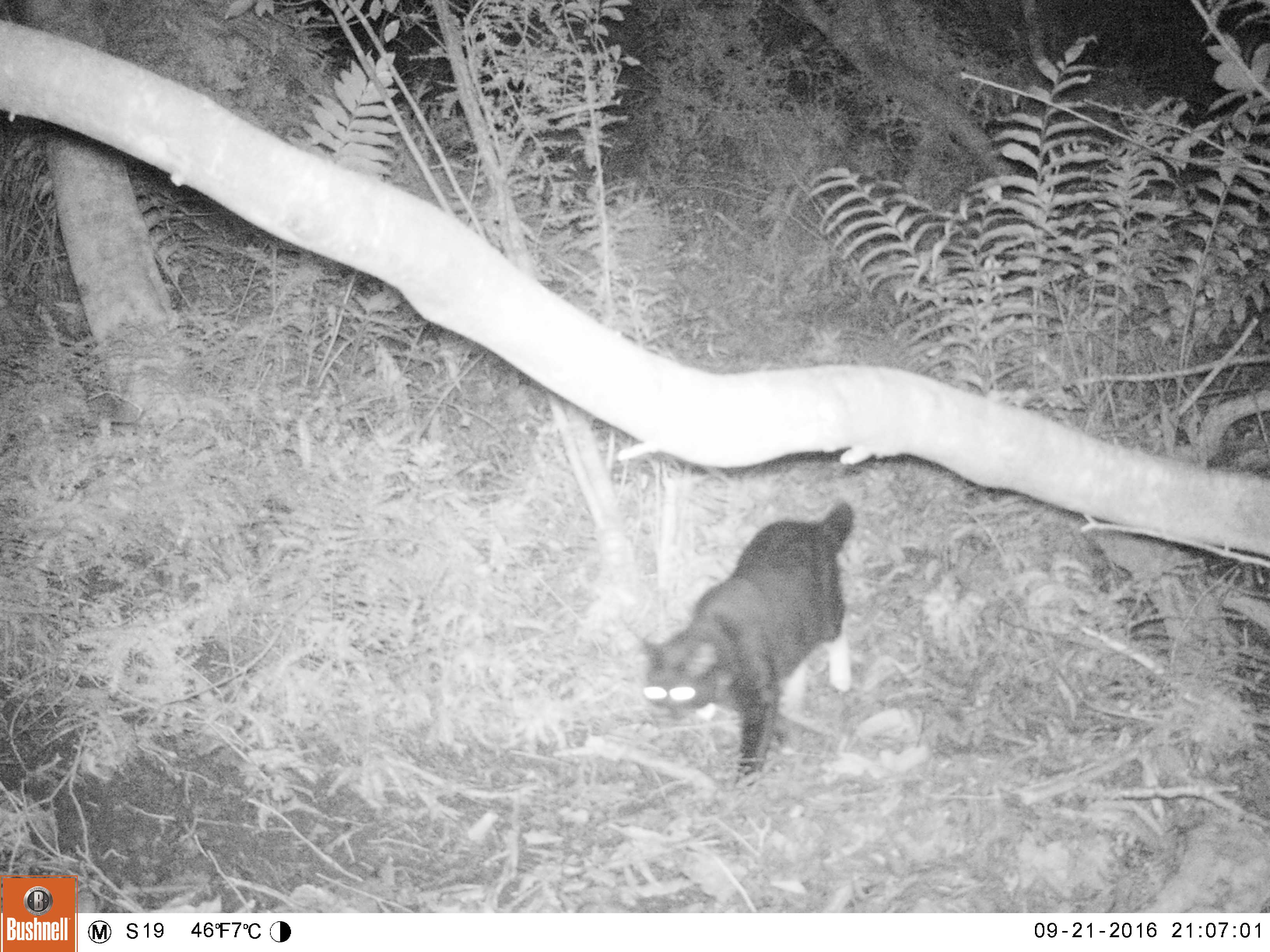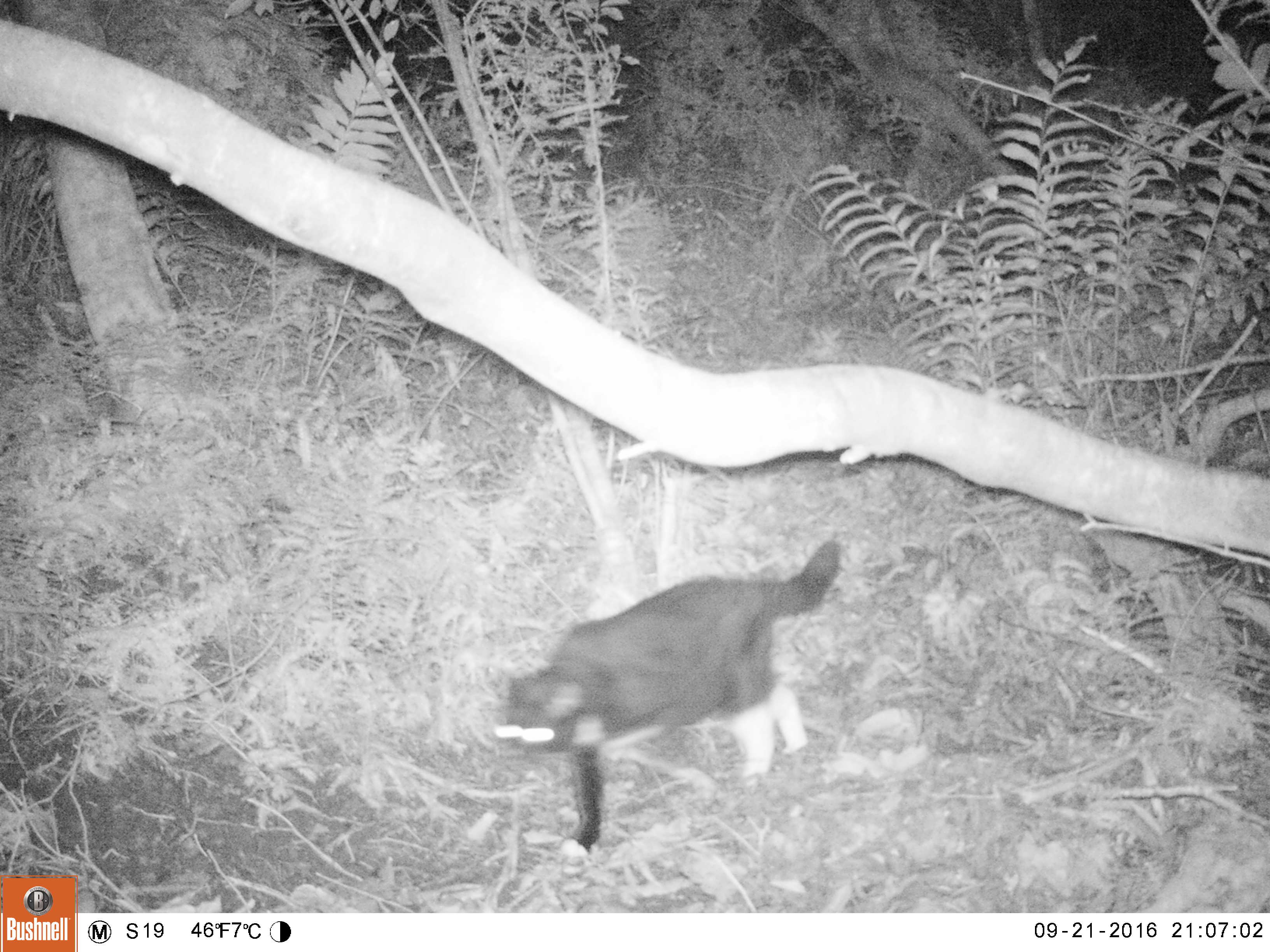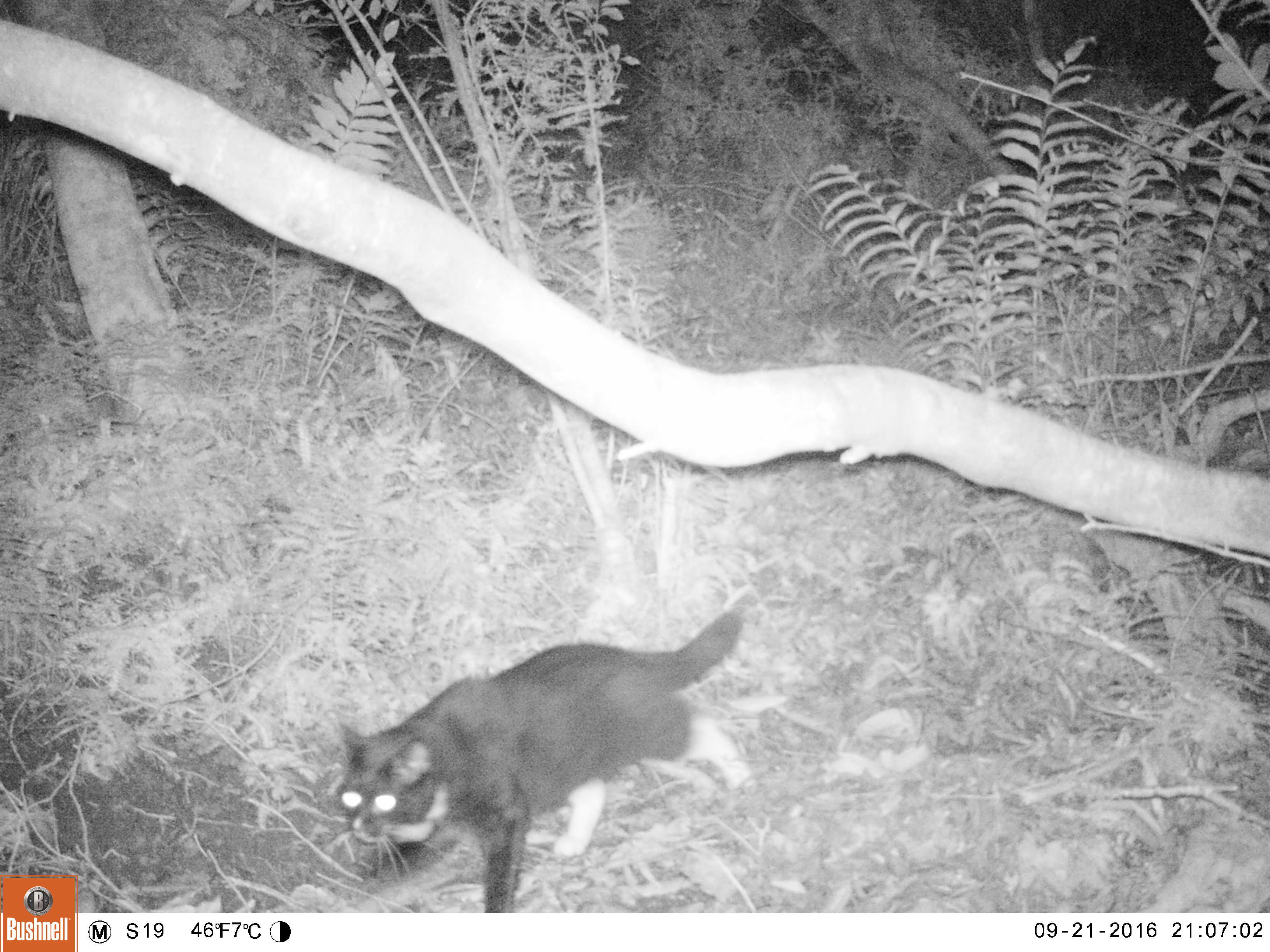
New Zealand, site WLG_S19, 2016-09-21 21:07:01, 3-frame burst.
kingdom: Animalia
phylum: Chordata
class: Mammalia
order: Carnivora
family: Felidae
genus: Felis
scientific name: Felis catus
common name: domestic cat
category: cat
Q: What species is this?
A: Cat (domestic cat) (Felis catus).